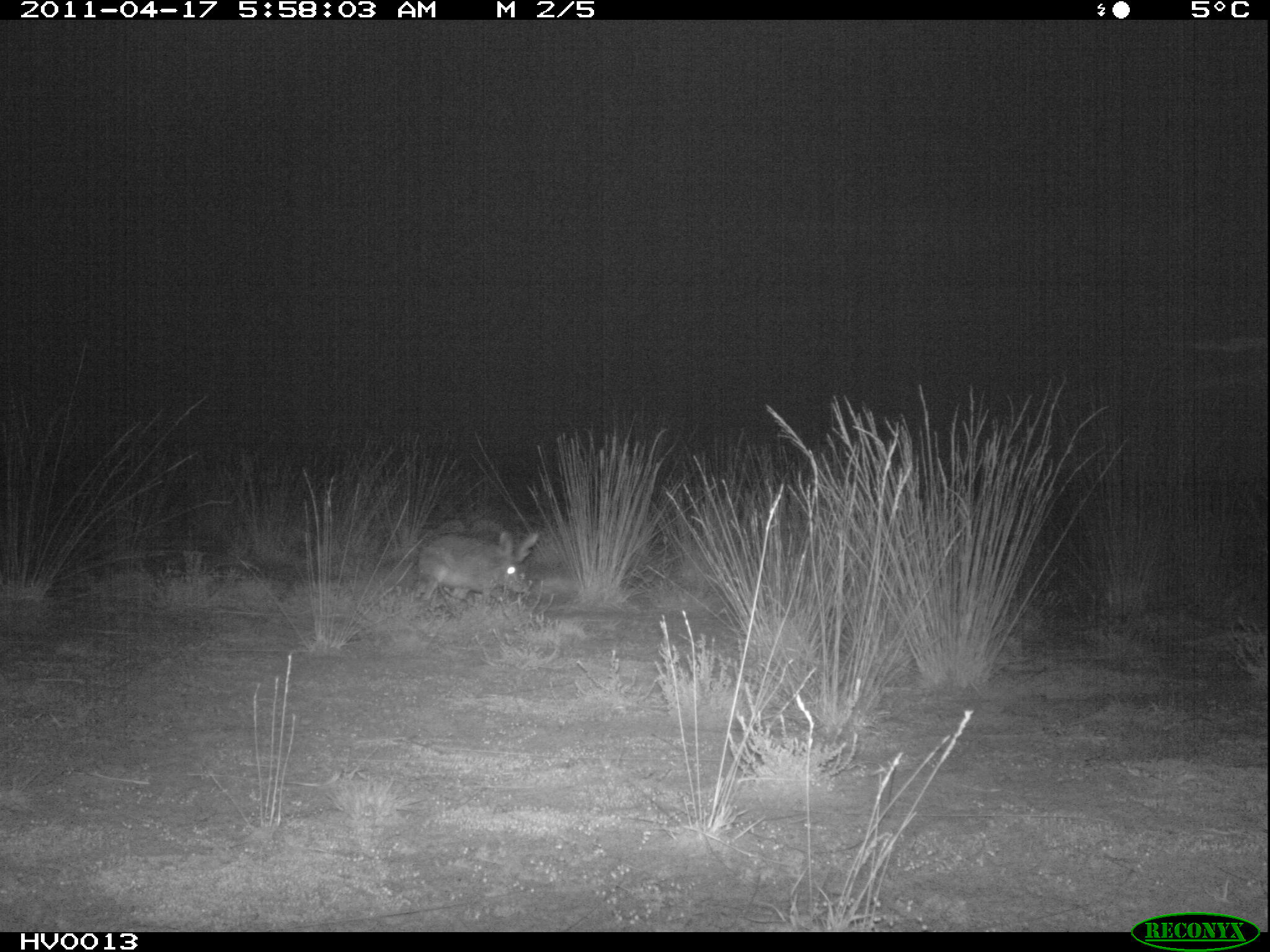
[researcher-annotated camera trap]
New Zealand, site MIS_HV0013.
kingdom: Animalia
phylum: Chordata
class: Mammalia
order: Lagomorpha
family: Leporidae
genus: Lepus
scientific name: Lepus europaeus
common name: brown hare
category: hare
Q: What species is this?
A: Hare (brown hare) (Lepus europaeus).